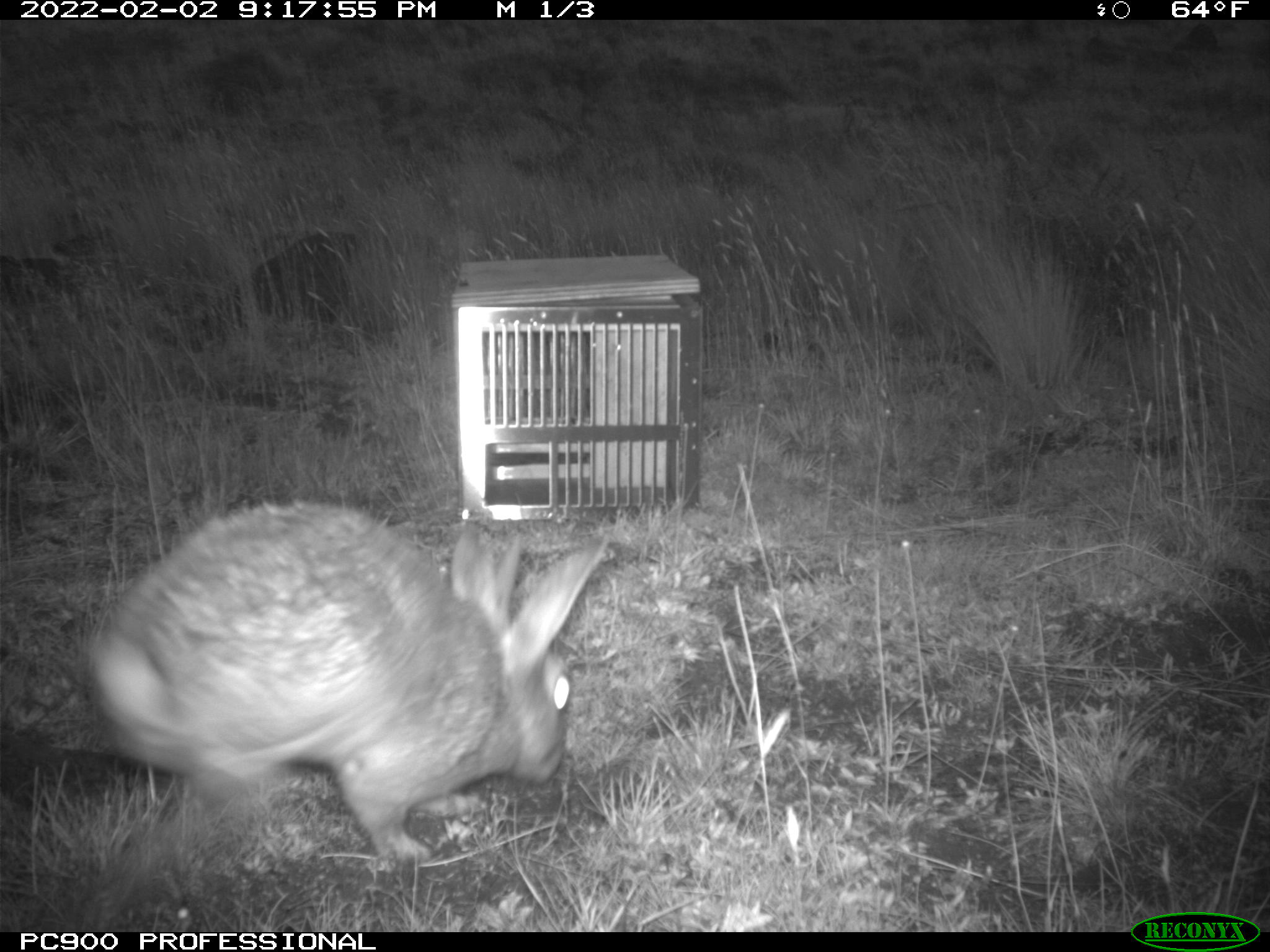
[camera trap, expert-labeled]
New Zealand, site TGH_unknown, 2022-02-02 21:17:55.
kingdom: Animalia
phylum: Chordata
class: Mammalia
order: Lagomorpha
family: Leporidae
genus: Oryctolagus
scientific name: Oryctolagus cuniculus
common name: european rabbit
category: rabbit